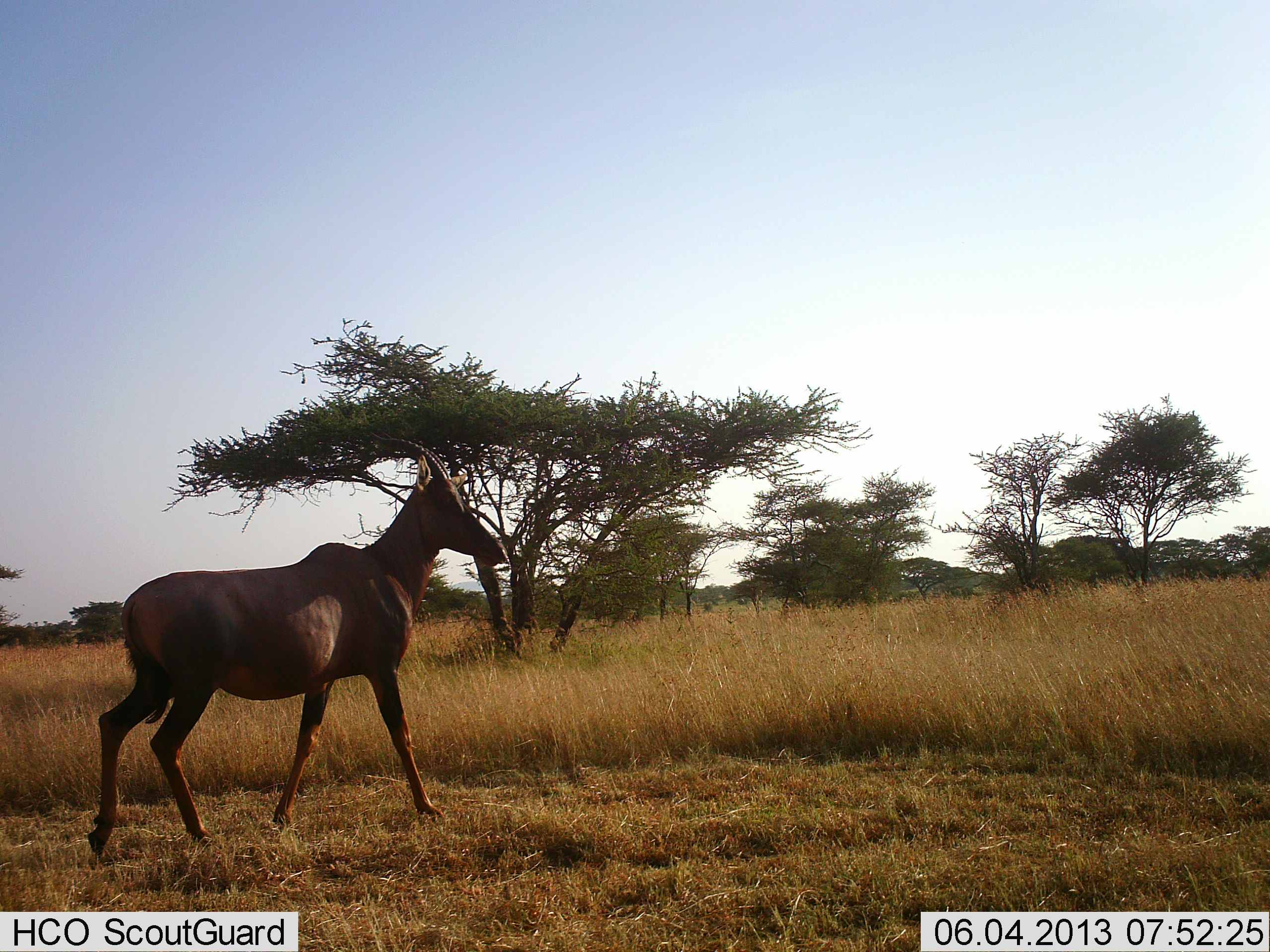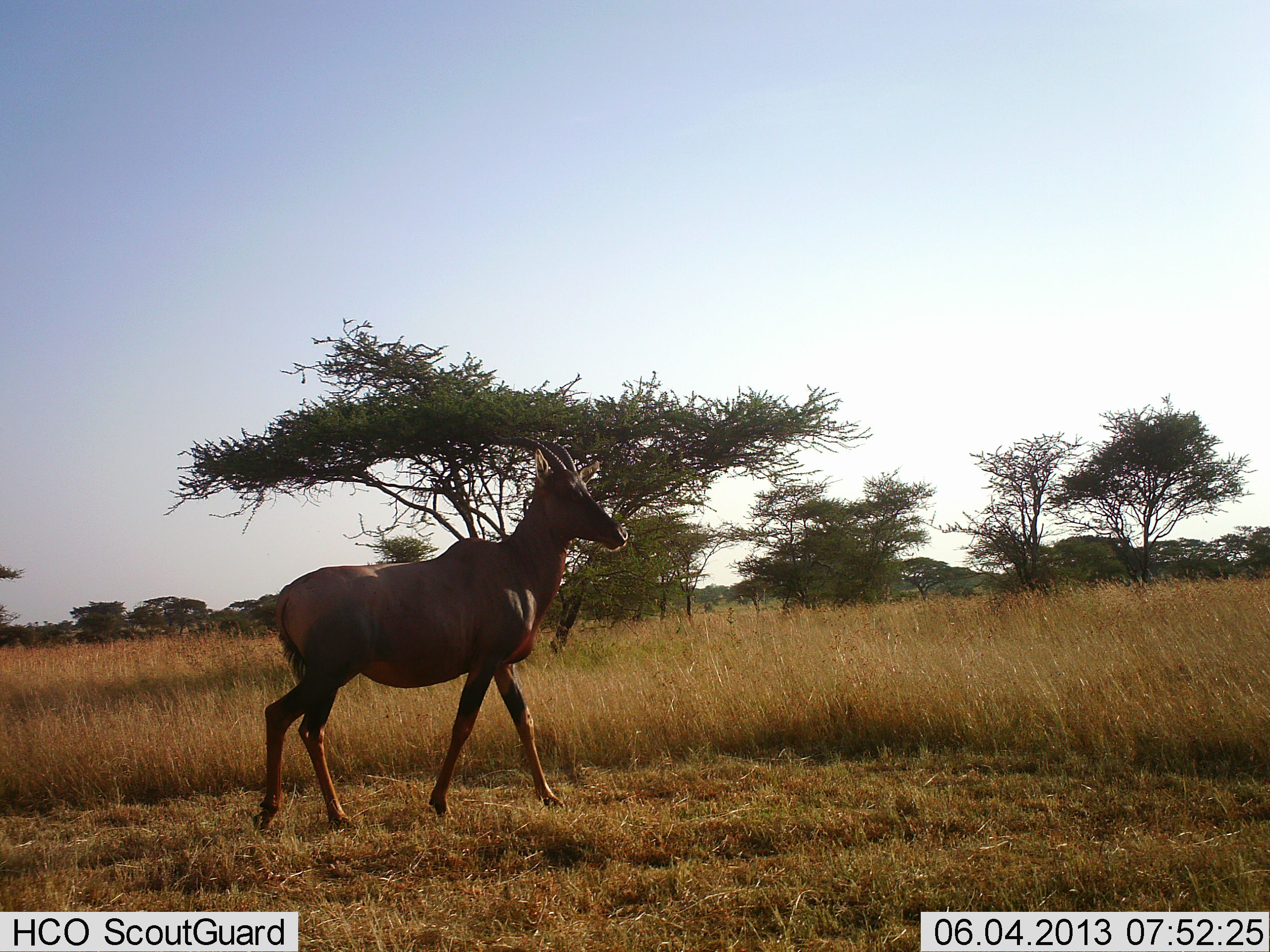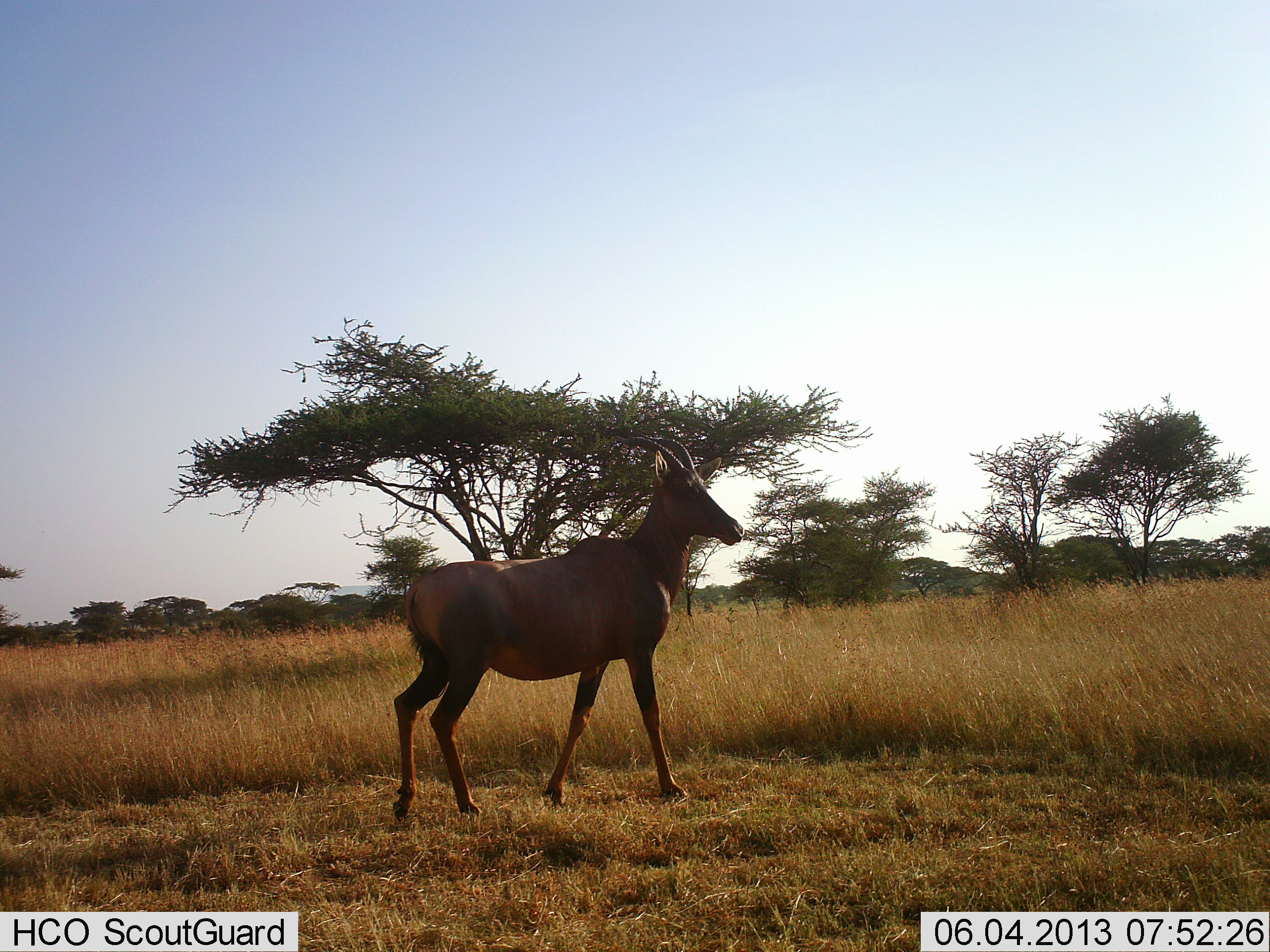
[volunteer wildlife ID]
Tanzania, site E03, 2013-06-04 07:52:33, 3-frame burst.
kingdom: Animalia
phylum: Chordata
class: Mammalia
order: Artiodactyla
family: Bovidae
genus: Damaliscus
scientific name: Damaliscus lunatus jimela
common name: topi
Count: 1.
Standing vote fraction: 0%.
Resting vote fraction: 0%.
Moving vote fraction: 100%.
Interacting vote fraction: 0%.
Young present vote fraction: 0%.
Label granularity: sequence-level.